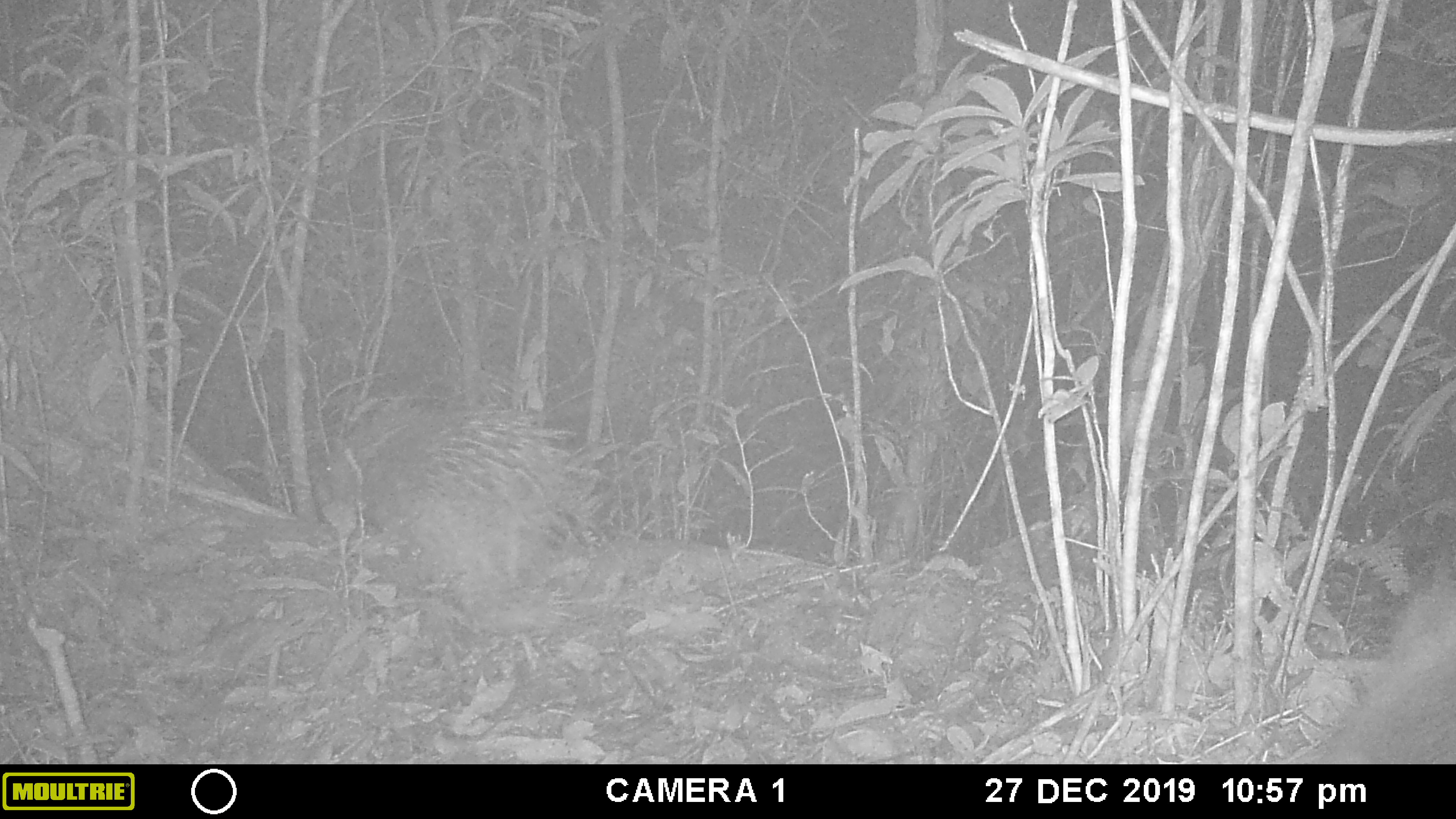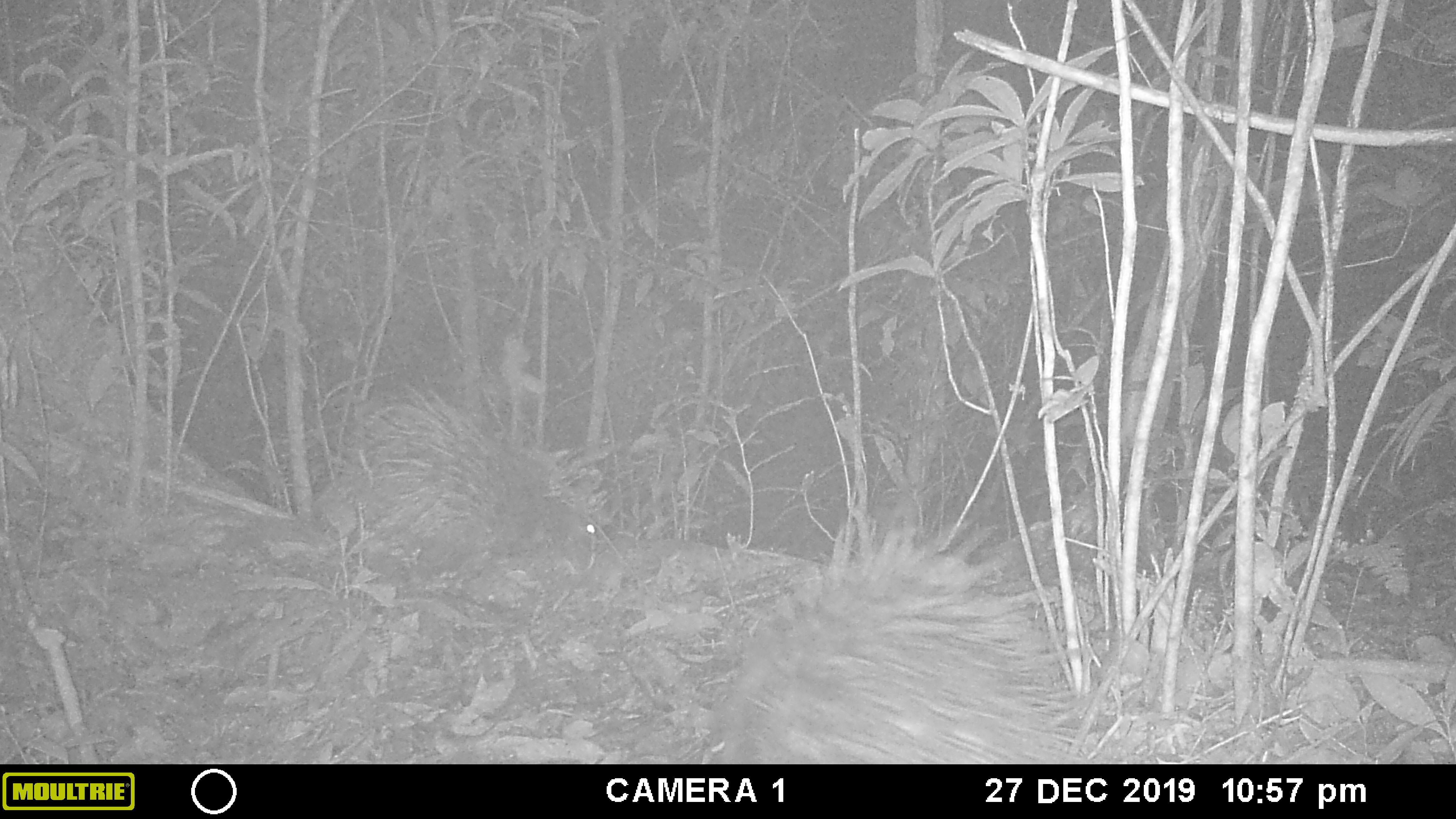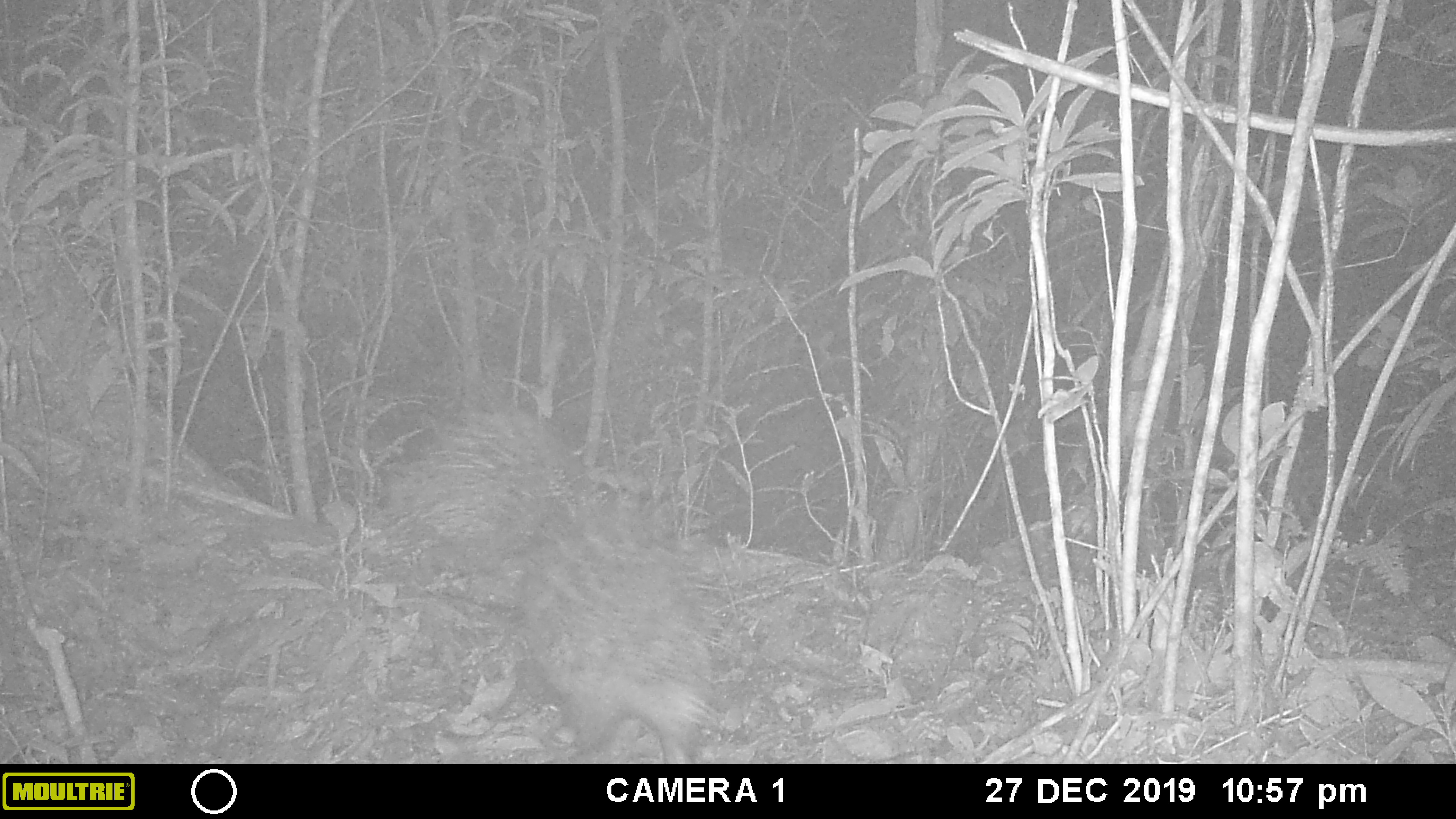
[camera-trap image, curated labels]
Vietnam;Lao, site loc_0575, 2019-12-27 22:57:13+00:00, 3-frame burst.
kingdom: Animalia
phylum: Chordata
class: Mammalia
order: Rodentia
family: Hystricidae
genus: Hystrix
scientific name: Hystrix brachyura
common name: malayan porcupine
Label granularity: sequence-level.